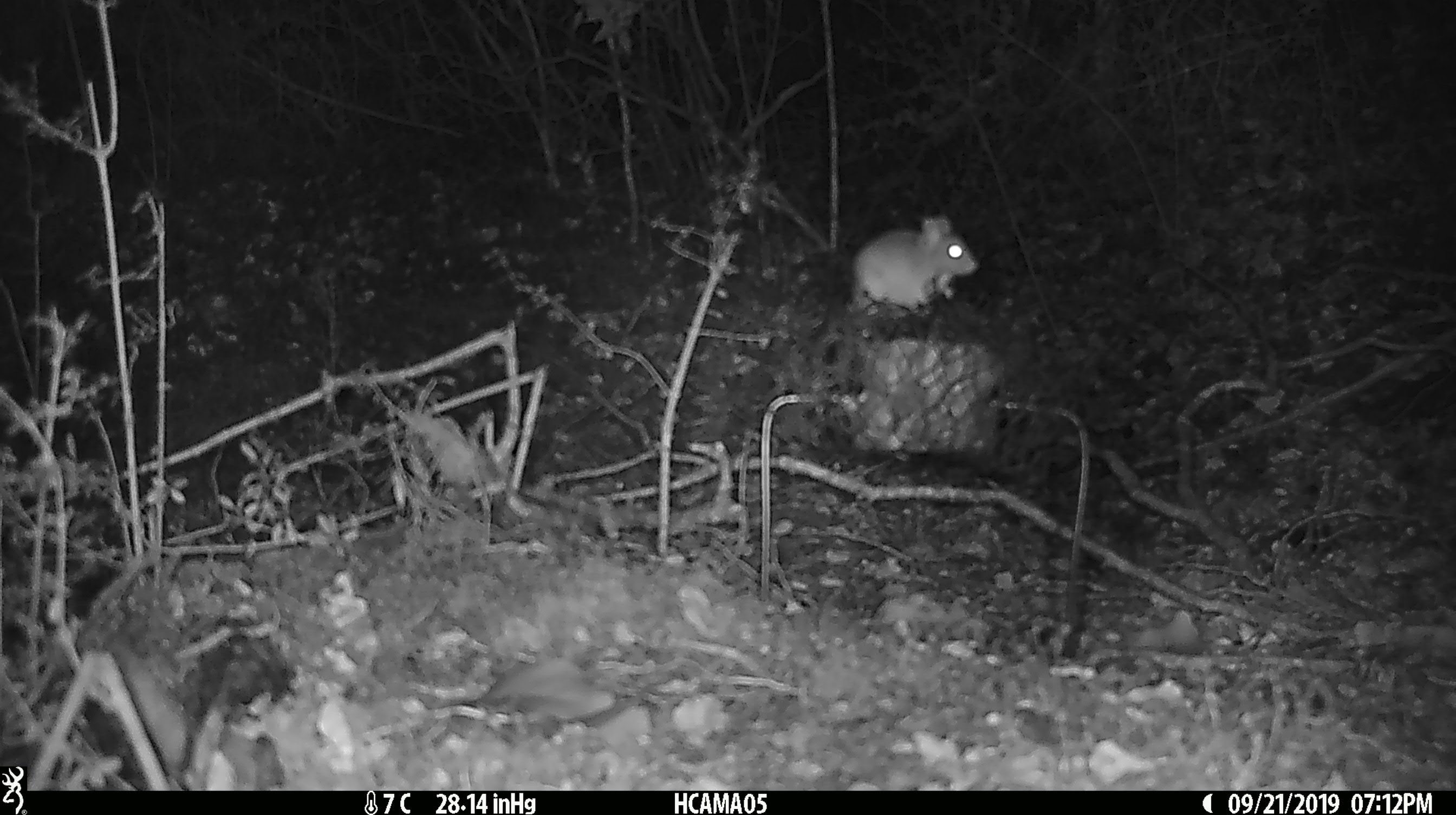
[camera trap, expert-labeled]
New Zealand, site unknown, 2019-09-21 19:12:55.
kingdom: Animalia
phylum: Chordata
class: Mammalia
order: Rodentia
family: Muridae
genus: Mus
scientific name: Mus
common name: mouse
Mouse (Mus).